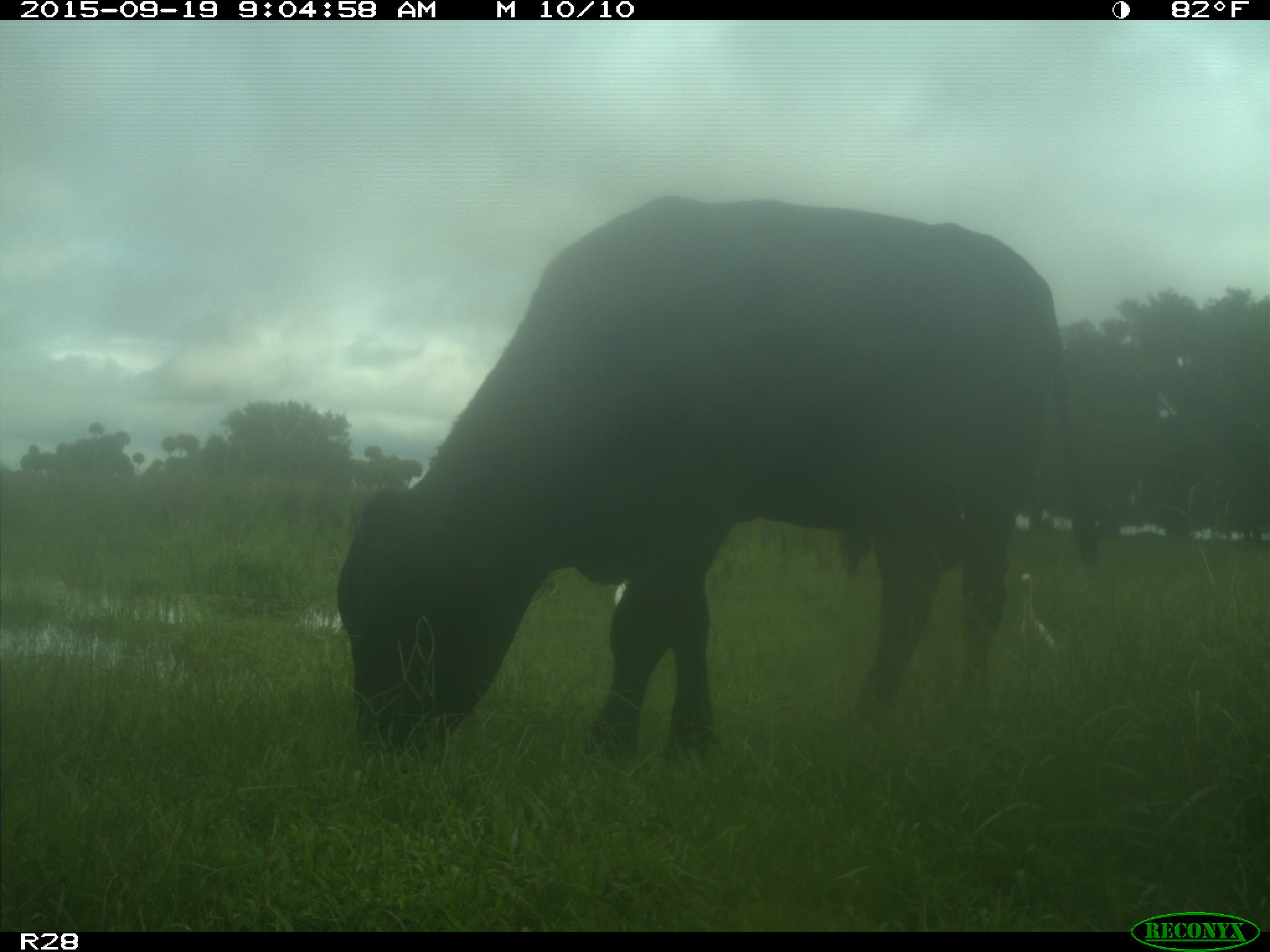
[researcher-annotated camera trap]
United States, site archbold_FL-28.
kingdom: Animalia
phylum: Chordata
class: Mammalia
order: Artiodactyla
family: Bovidae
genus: Bos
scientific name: Bos taurus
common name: domestic cow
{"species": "Bos taurus (domestic cow)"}